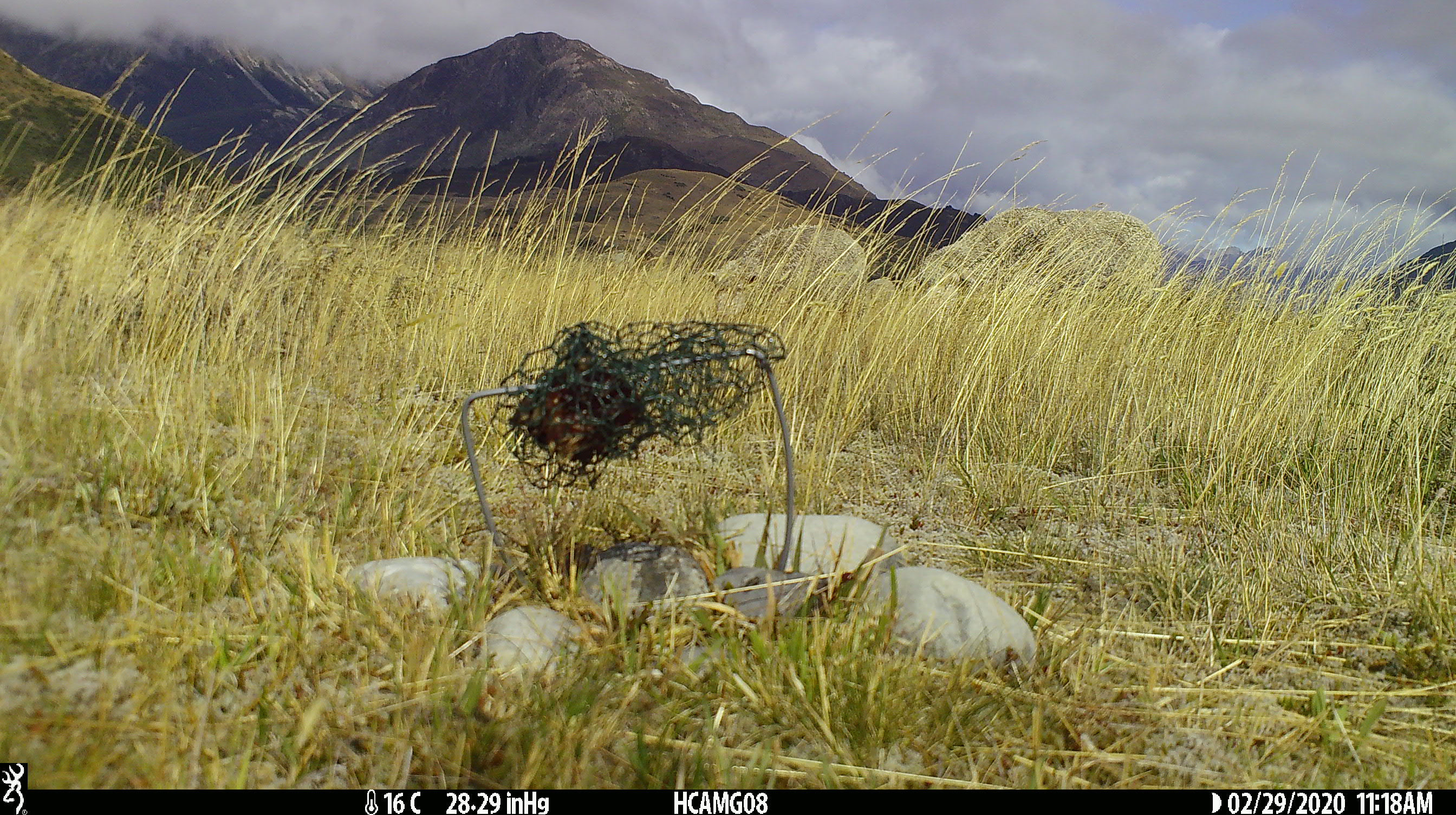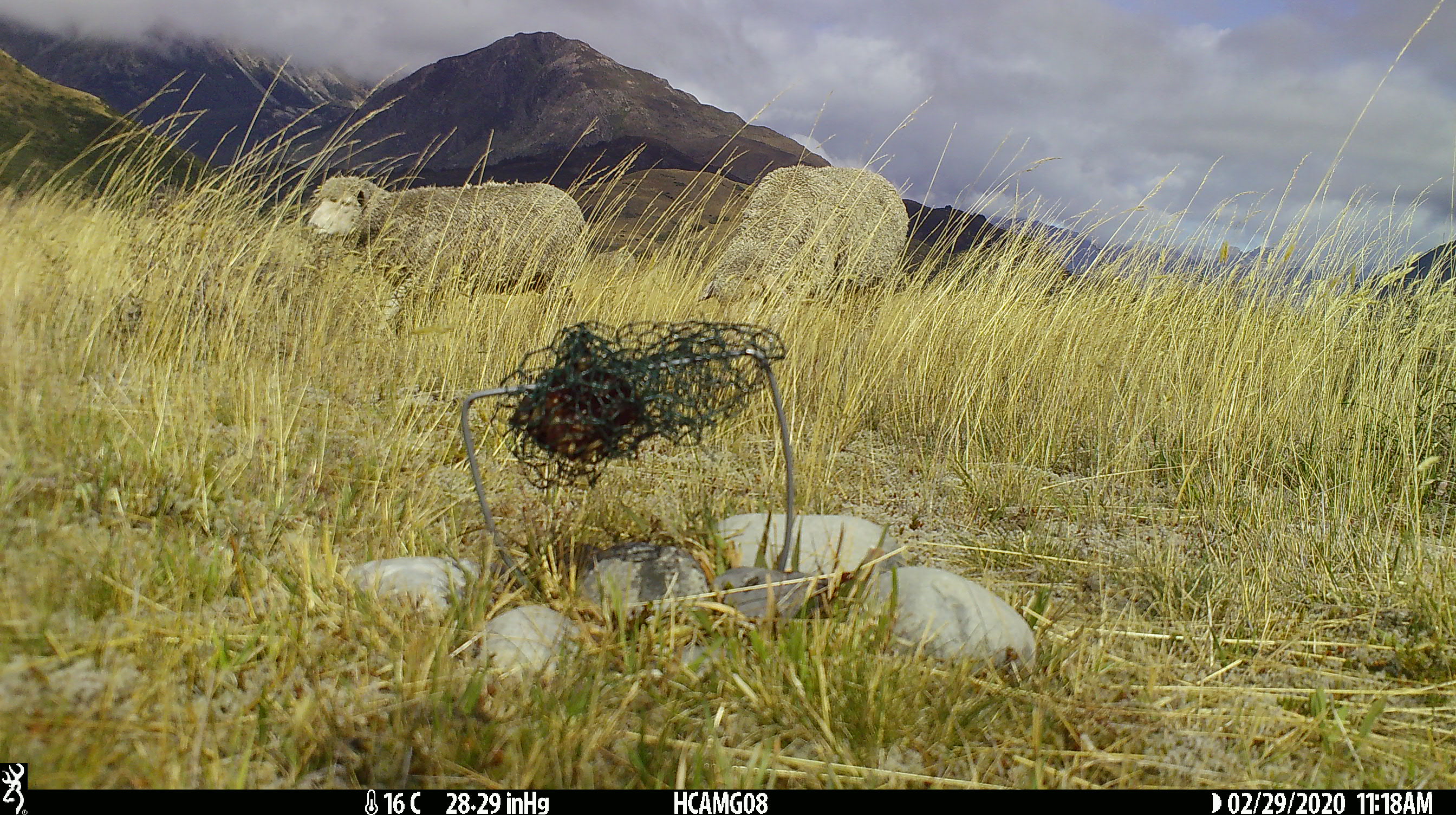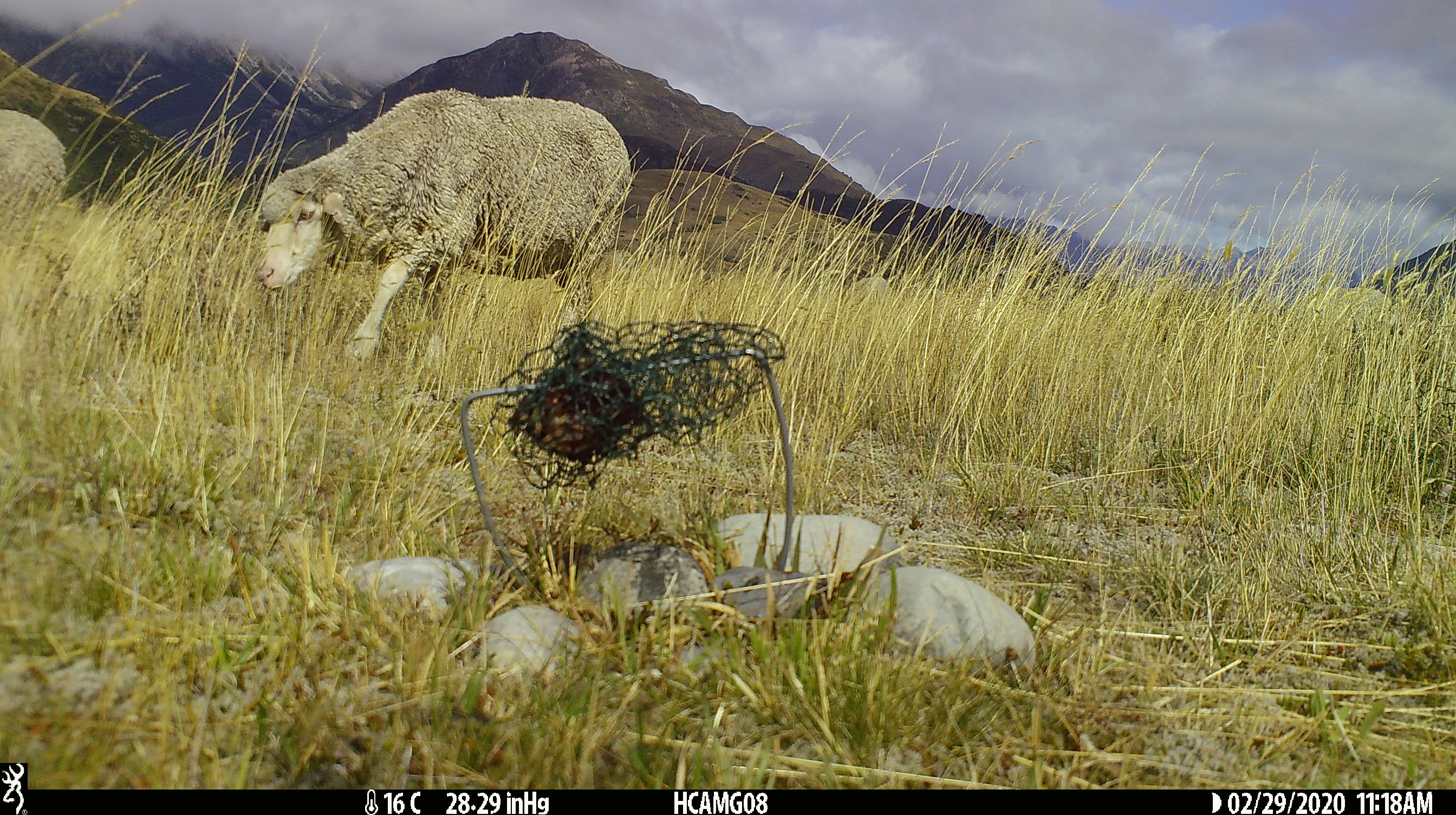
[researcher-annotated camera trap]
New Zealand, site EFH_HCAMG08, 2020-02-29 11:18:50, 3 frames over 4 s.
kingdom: Animalia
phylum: Chordata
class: Mammalia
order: Artiodactyla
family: Bovidae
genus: Ovis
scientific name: Ovis aries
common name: domestic sheep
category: sheep